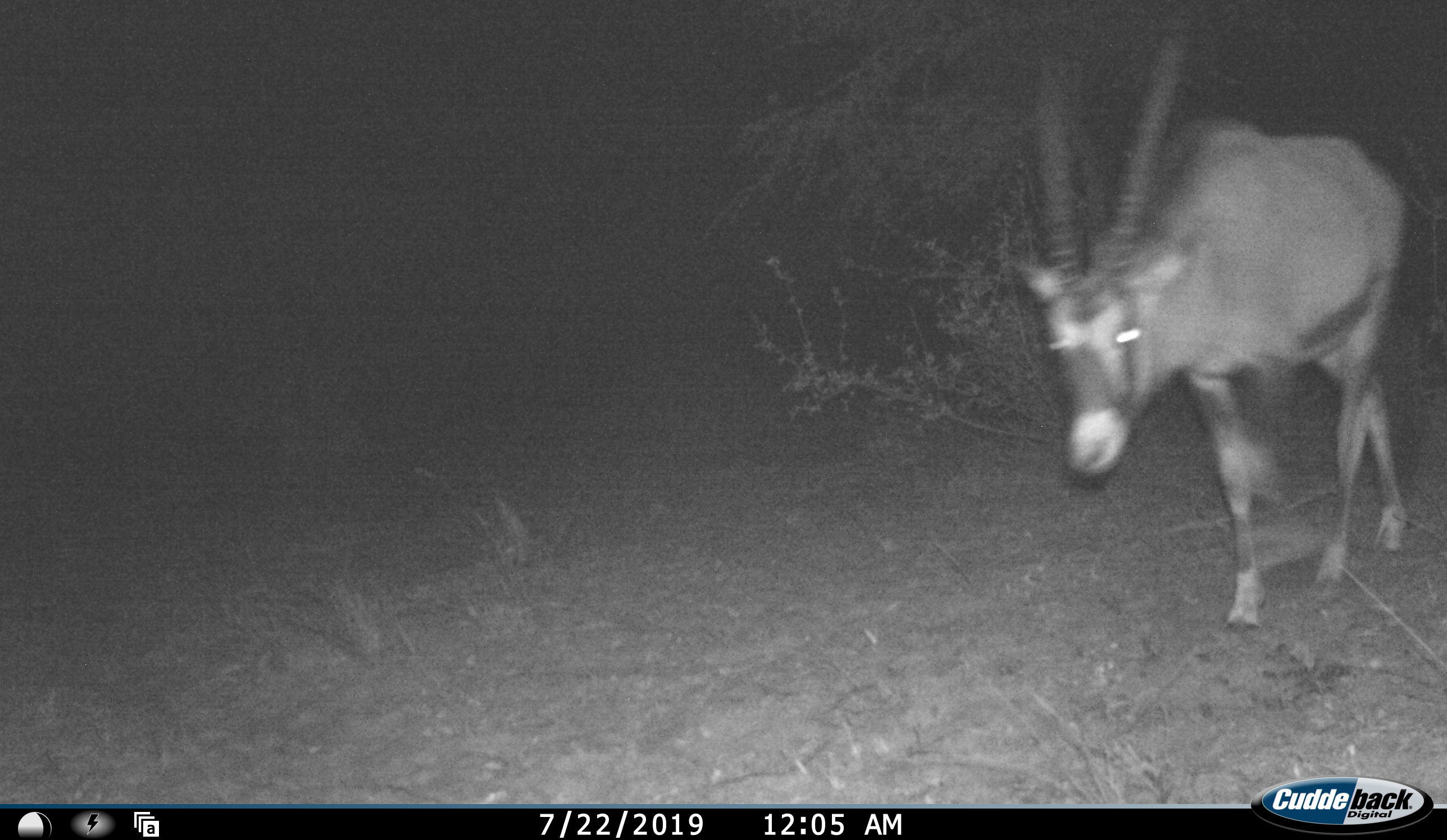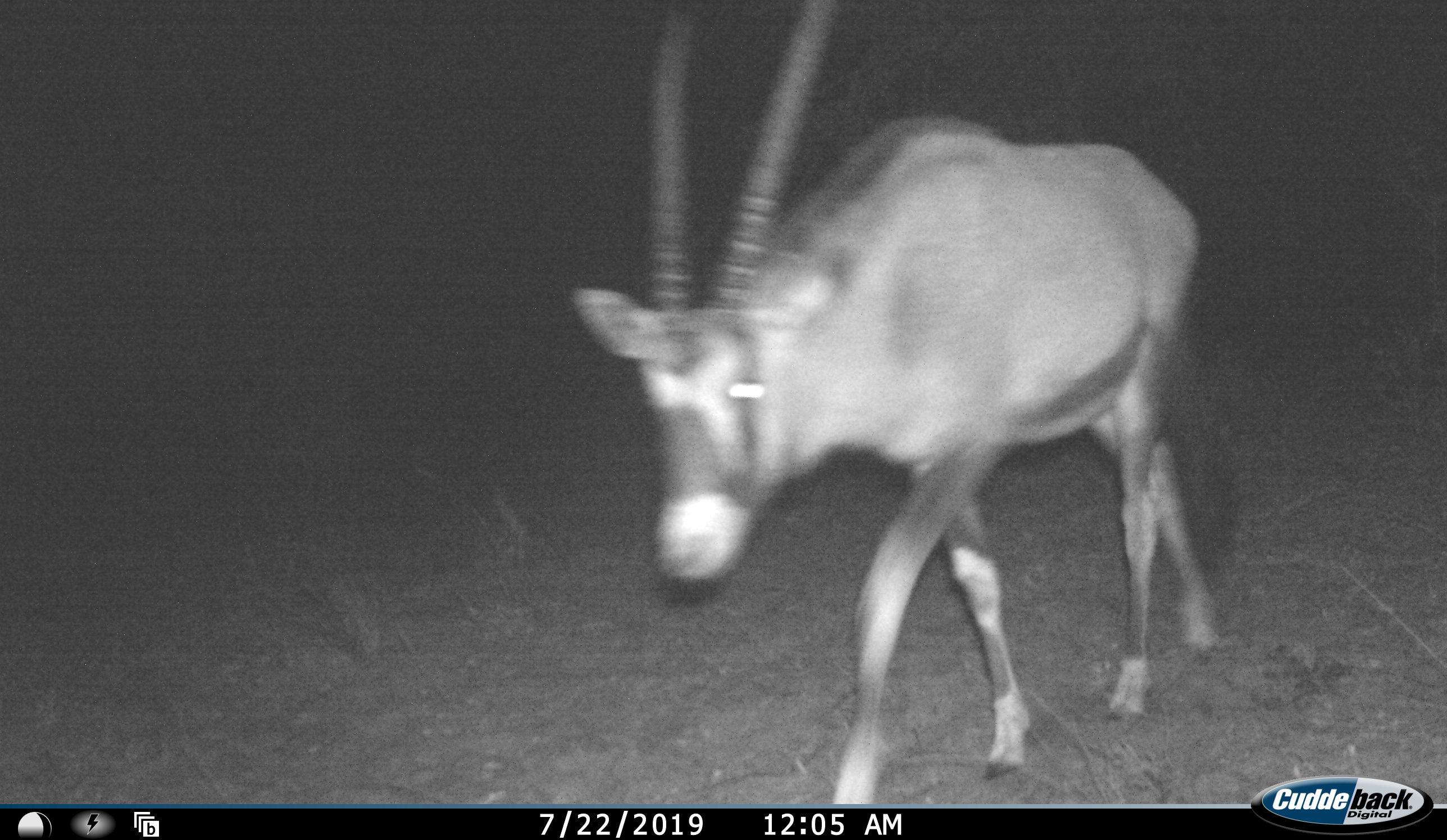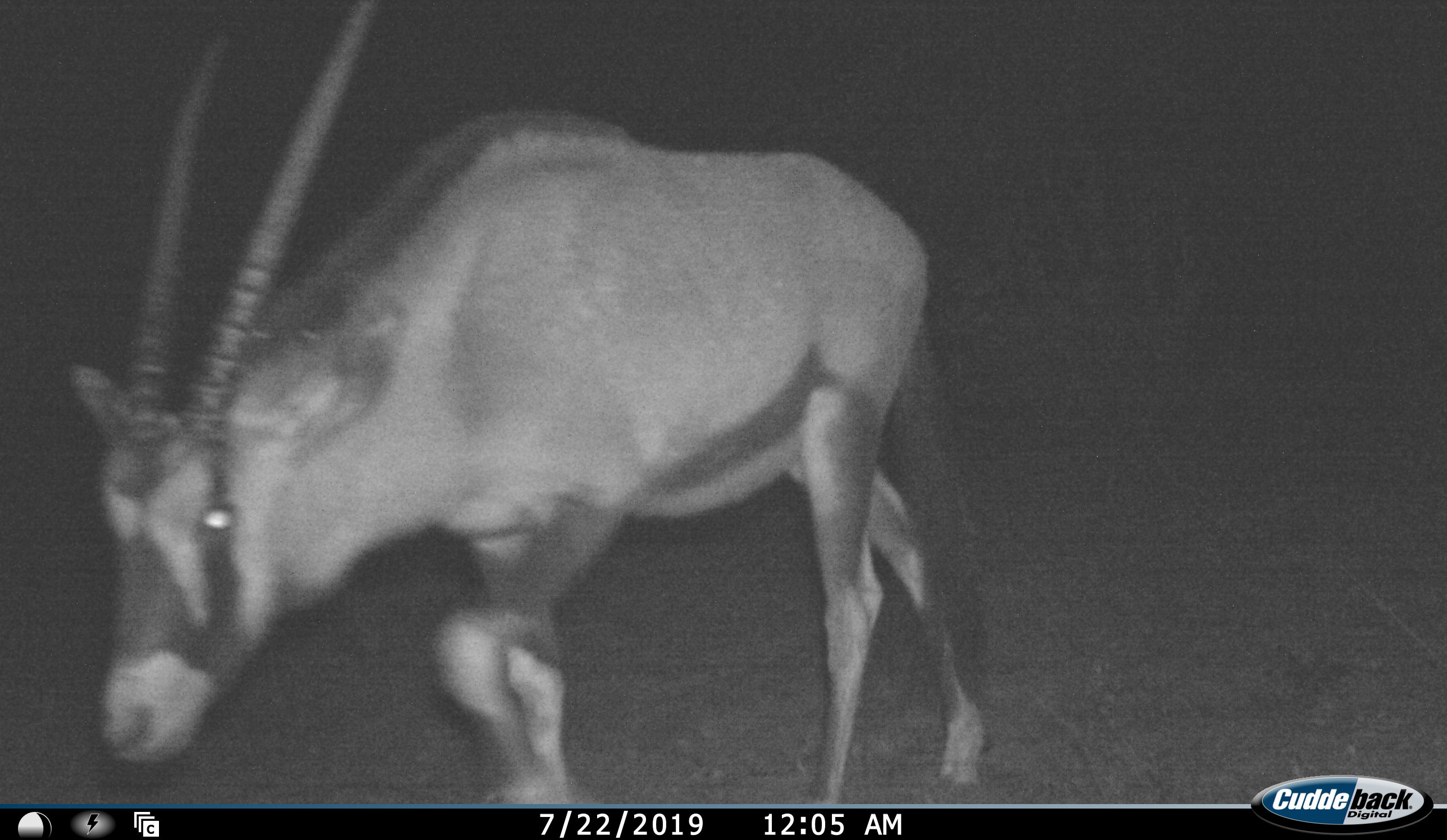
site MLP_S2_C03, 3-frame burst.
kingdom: Animalia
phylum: Chordata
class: Mammalia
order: Artiodactyla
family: Bovidae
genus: Oryx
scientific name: Oryx gazella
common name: gemsbok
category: oryx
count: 1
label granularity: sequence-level